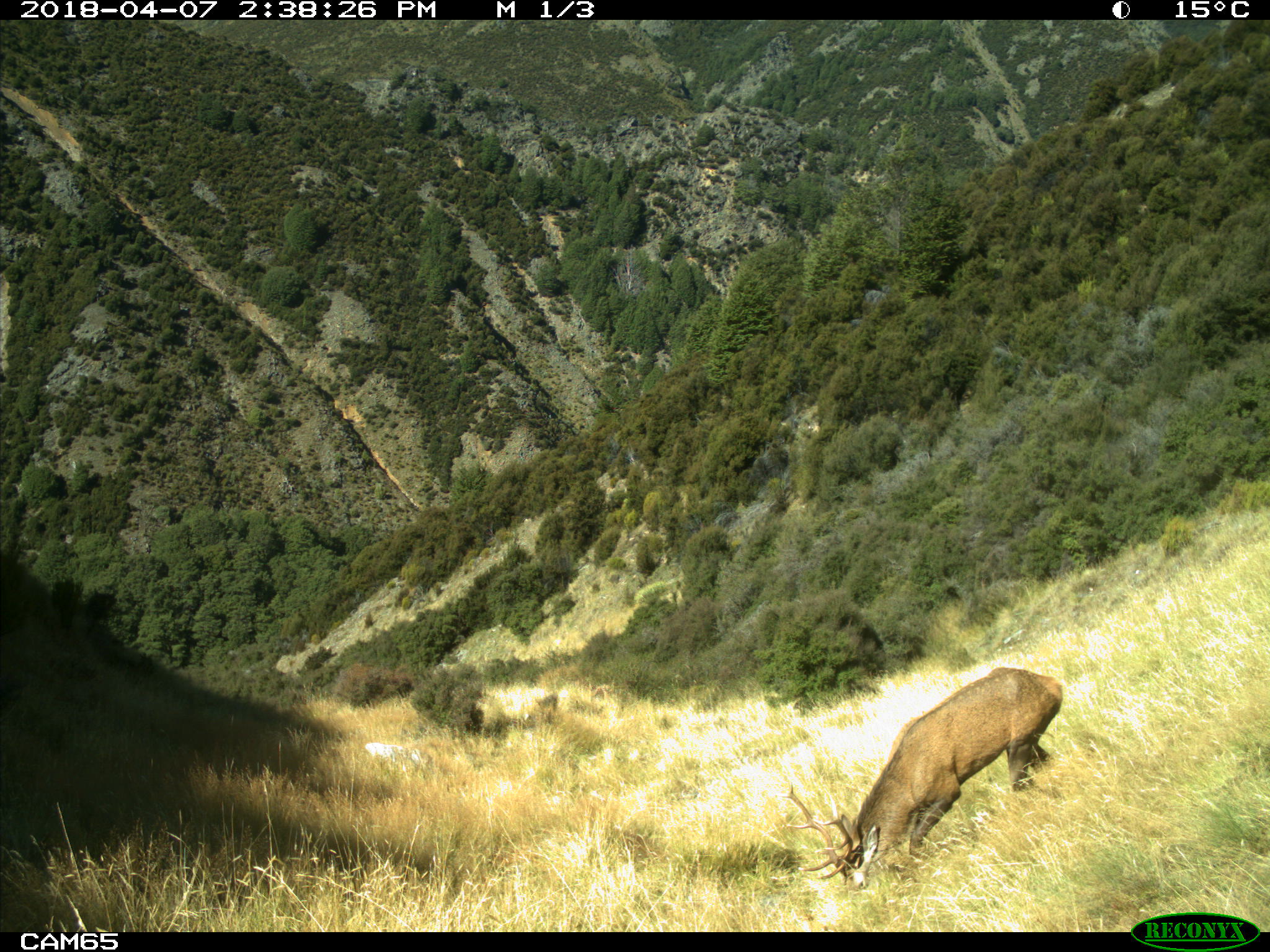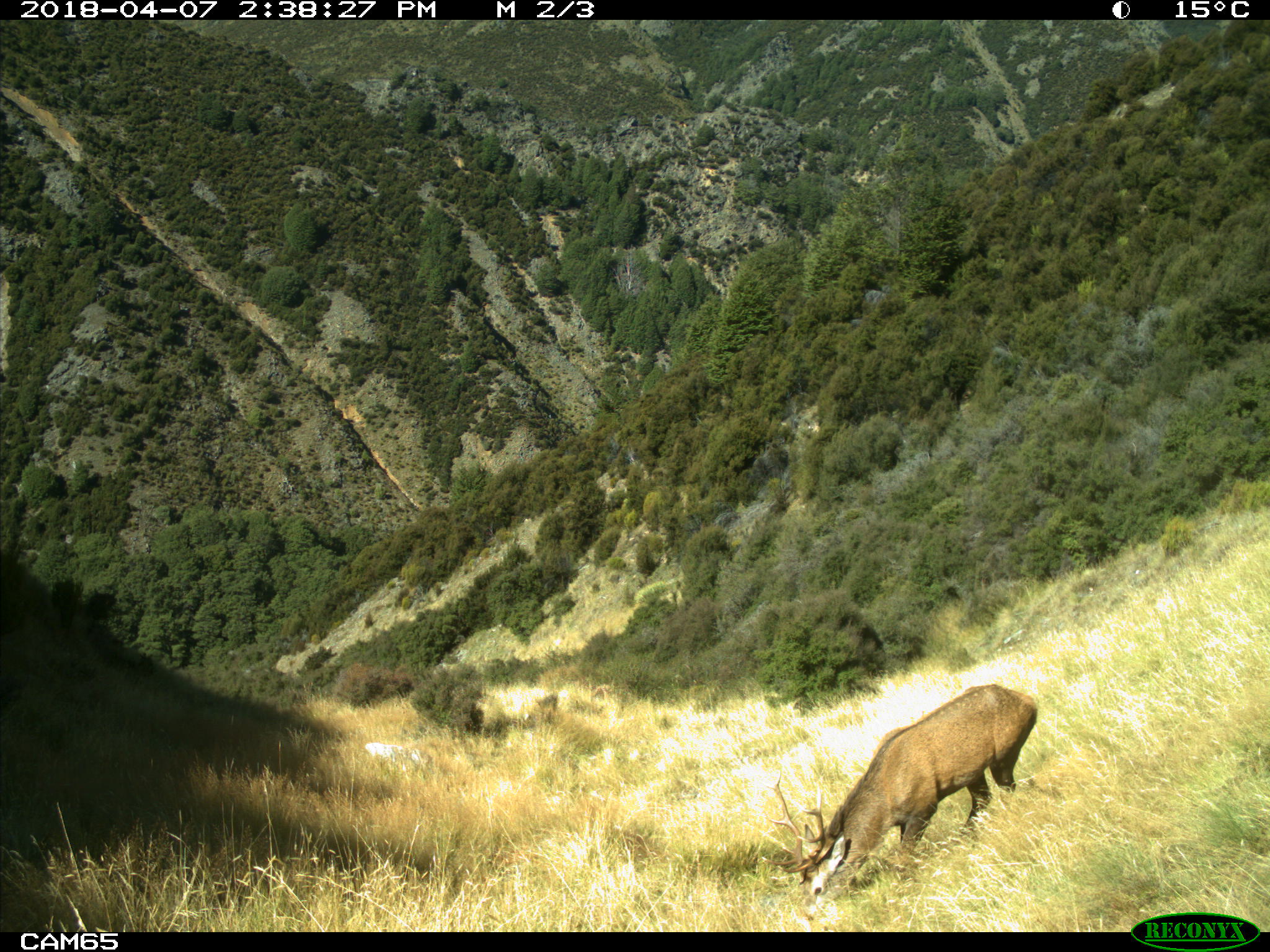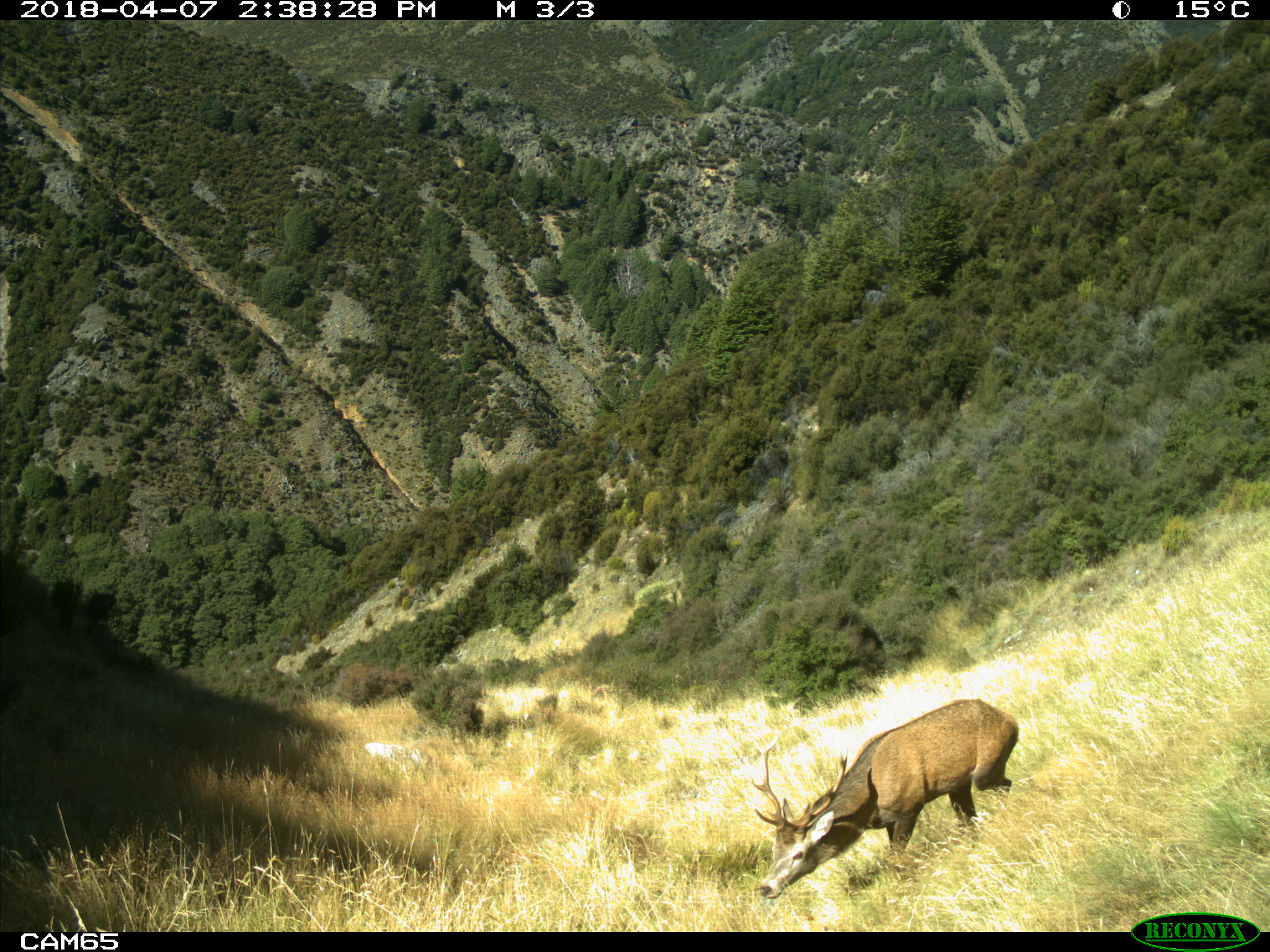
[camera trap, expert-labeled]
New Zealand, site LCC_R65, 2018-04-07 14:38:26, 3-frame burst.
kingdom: Animalia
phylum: Chordata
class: Mammalia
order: Artiodactyla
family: Cervidae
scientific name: Cervidae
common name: deer